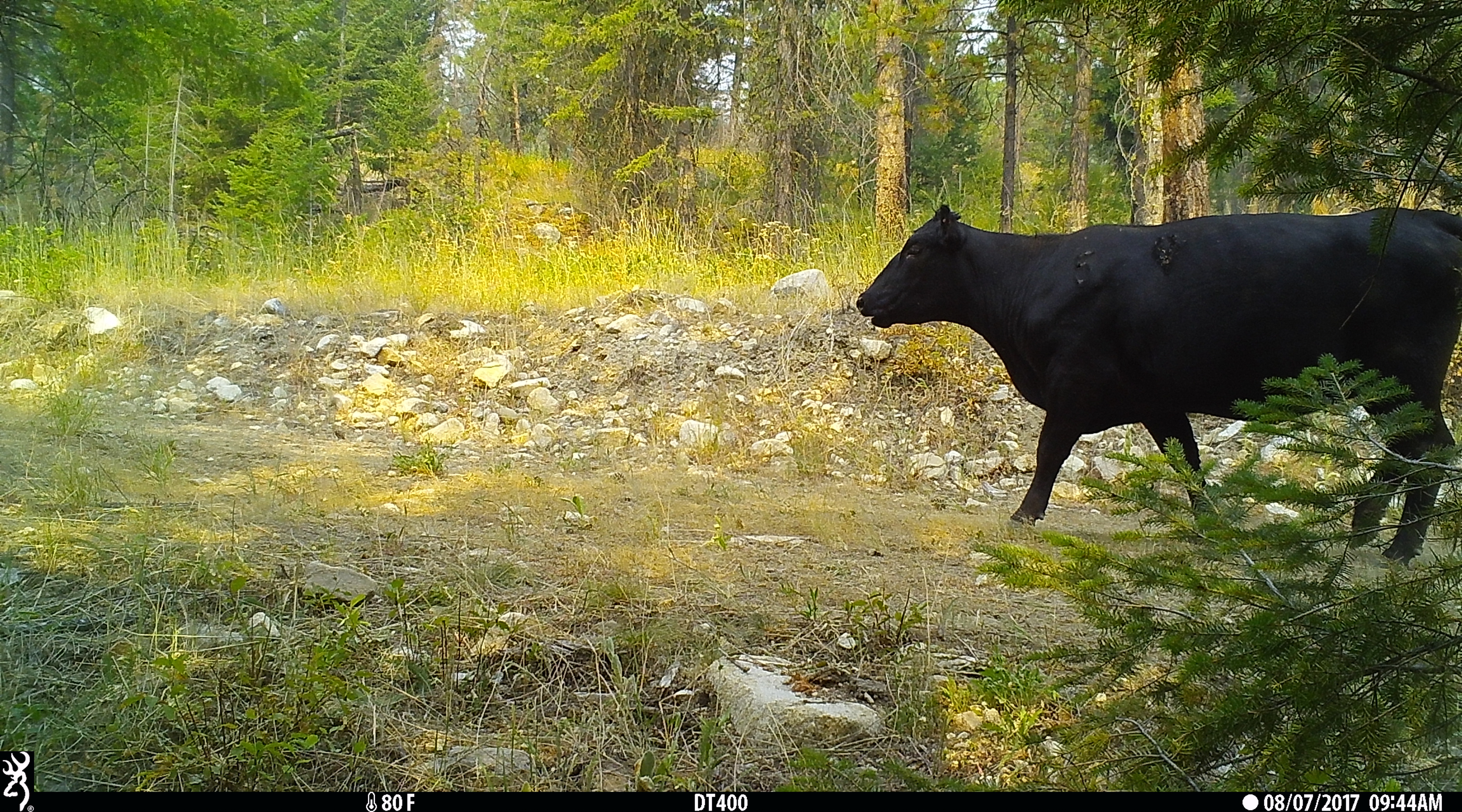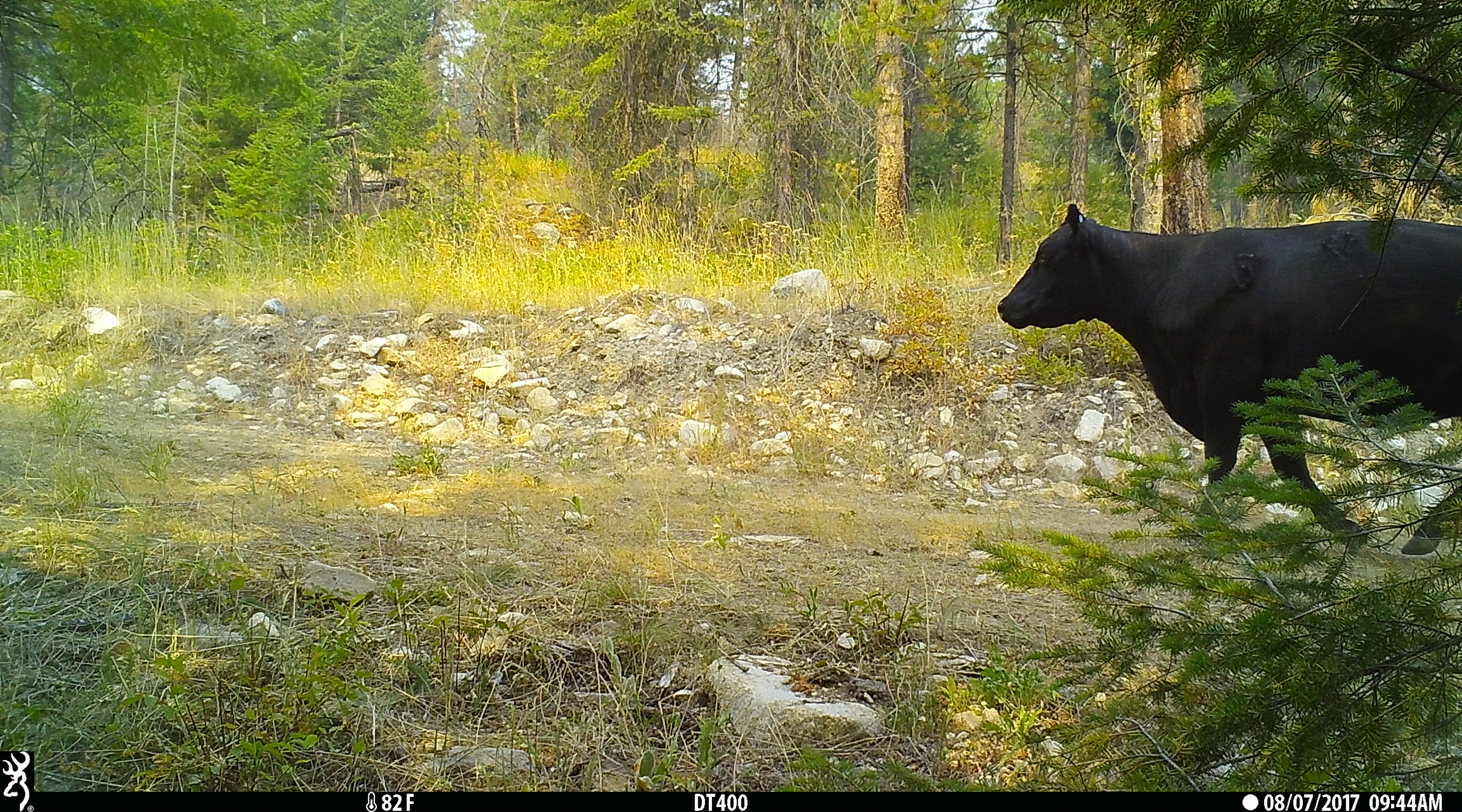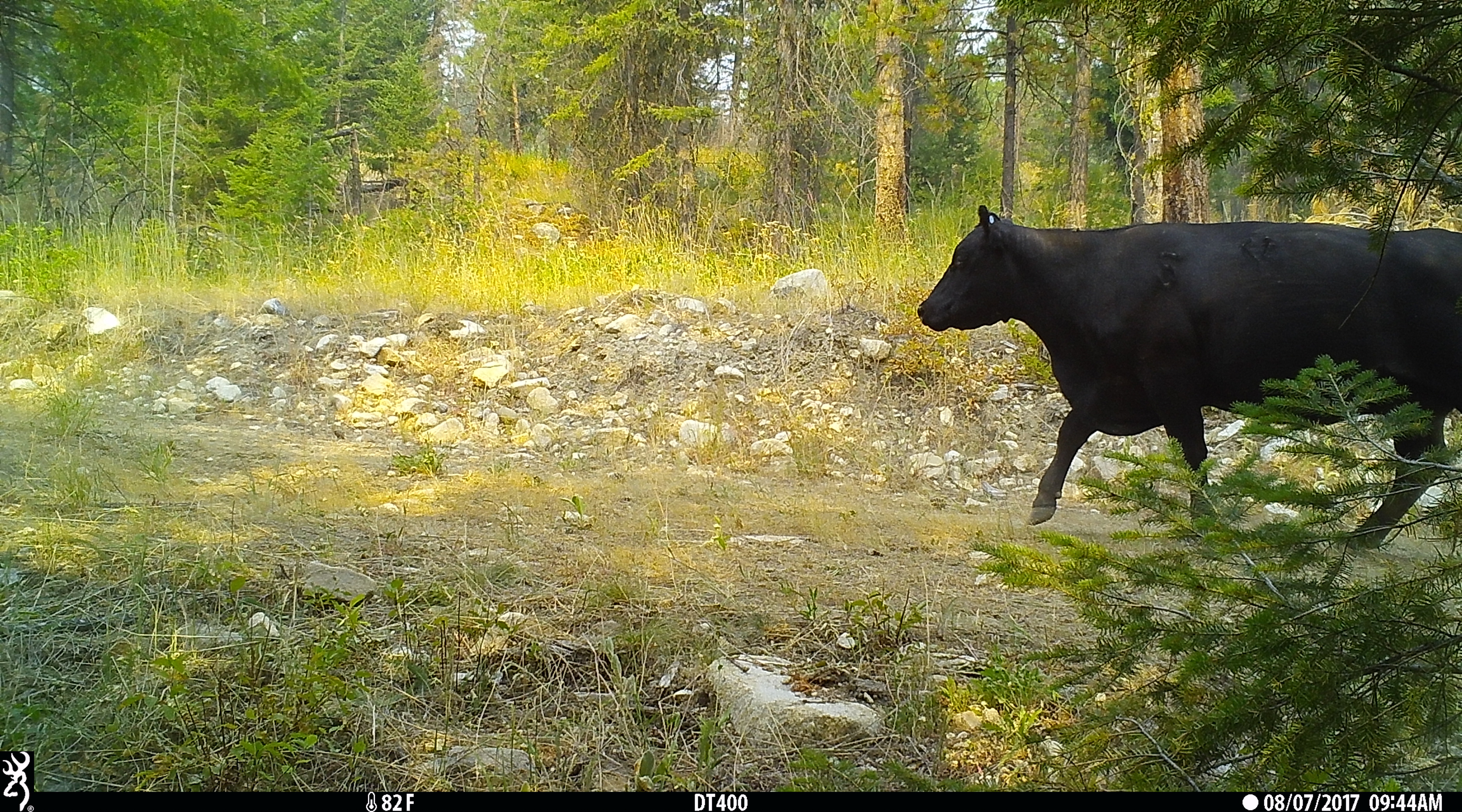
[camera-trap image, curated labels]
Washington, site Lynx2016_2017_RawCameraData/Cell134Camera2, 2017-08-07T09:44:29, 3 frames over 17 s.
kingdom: Animalia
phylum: Chordata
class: Mammalia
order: Artiodactyla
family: Bovidae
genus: Bos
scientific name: Bos taurus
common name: domestic cattle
Domestic cattle (Bos taurus). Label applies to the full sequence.